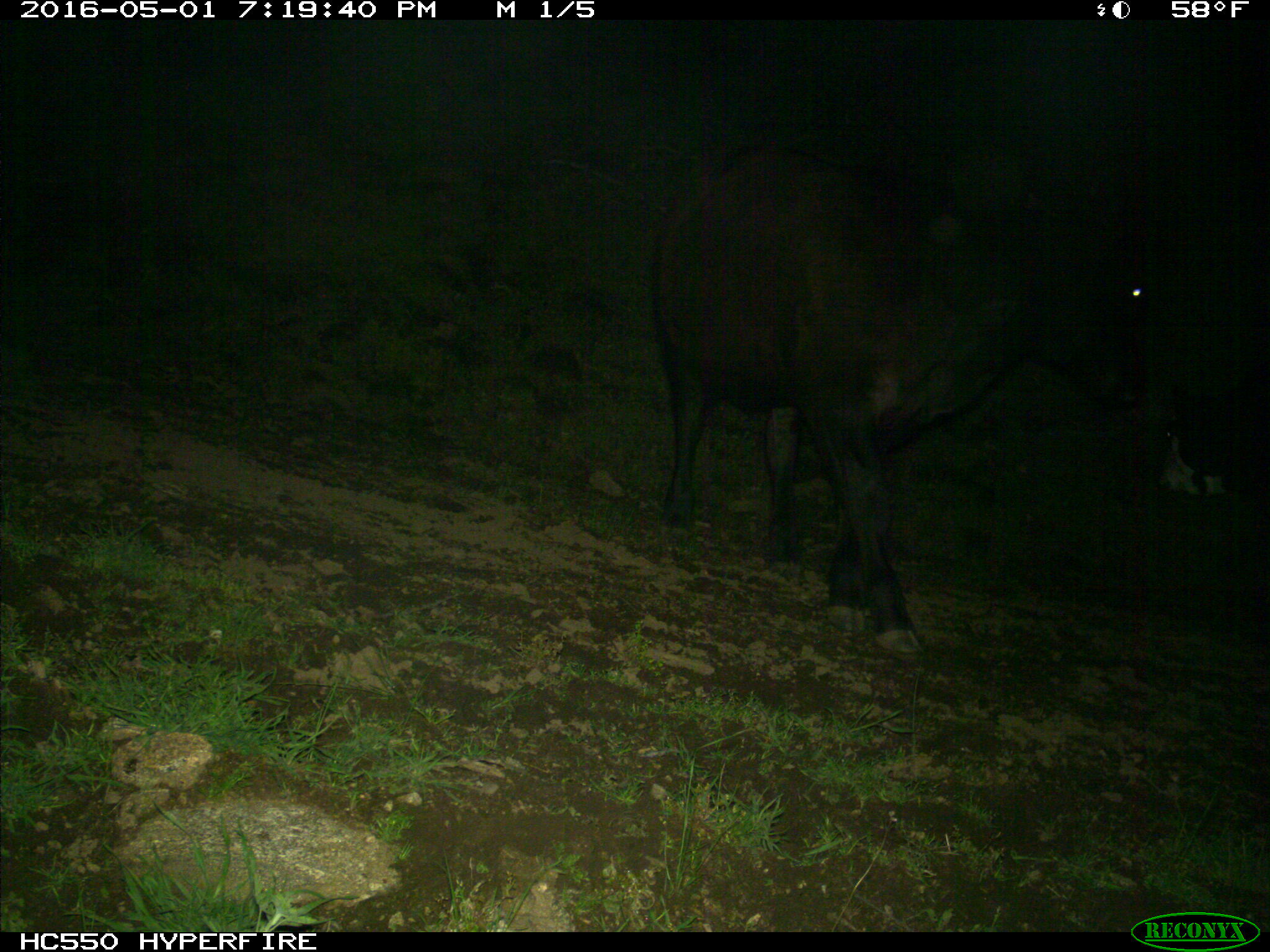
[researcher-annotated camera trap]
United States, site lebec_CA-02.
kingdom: Animalia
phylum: Chordata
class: Mammalia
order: Artiodactyla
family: Bovidae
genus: Bos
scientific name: Bos taurus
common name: domestic cow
Bos taurus (domestic cow).